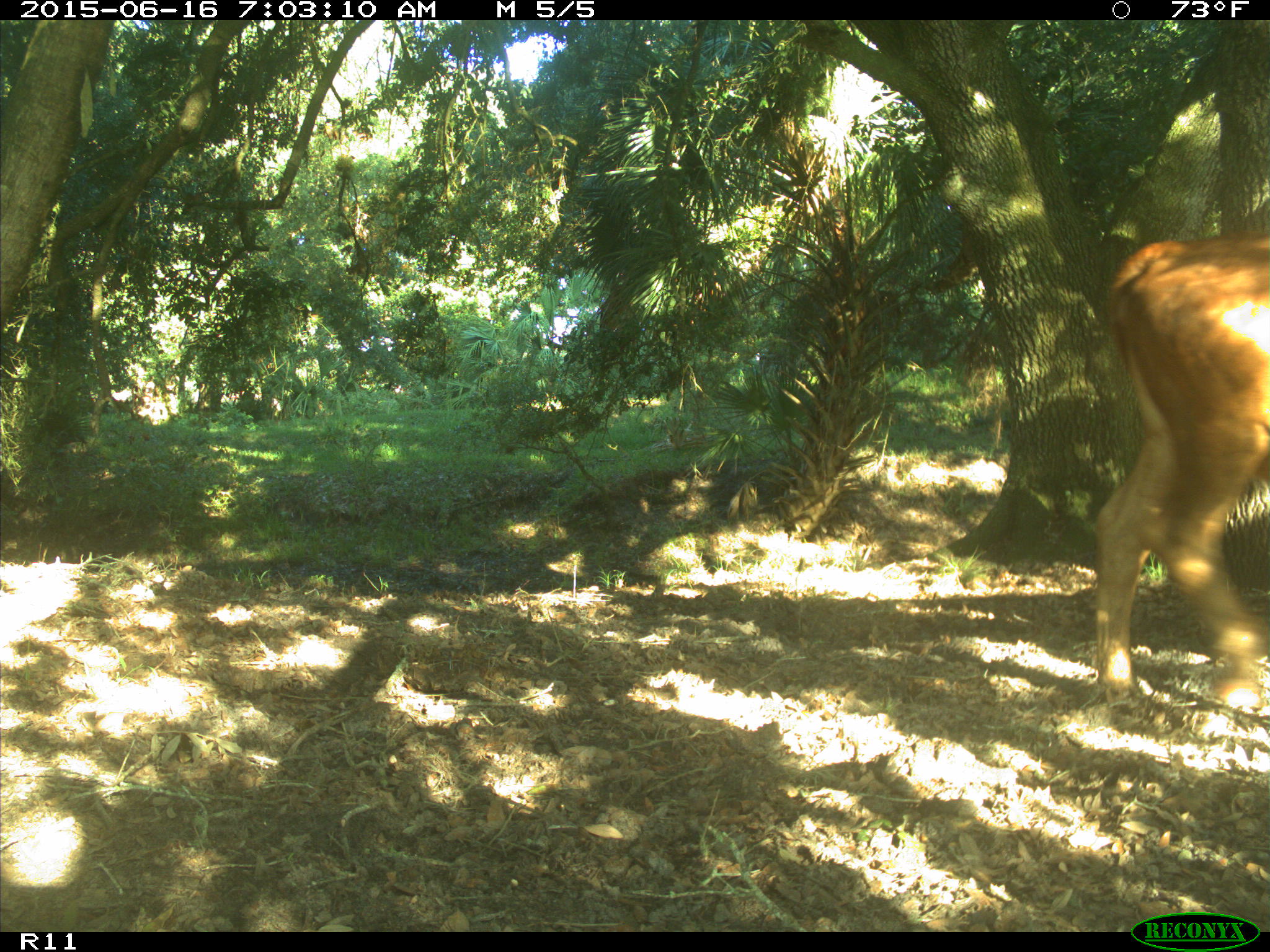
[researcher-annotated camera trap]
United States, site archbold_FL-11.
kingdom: Animalia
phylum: Chordata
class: Mammalia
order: Artiodactyla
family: Bovidae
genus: Bos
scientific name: Bos taurus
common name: domestic cow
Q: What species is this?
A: Bos taurus (domestic cow).